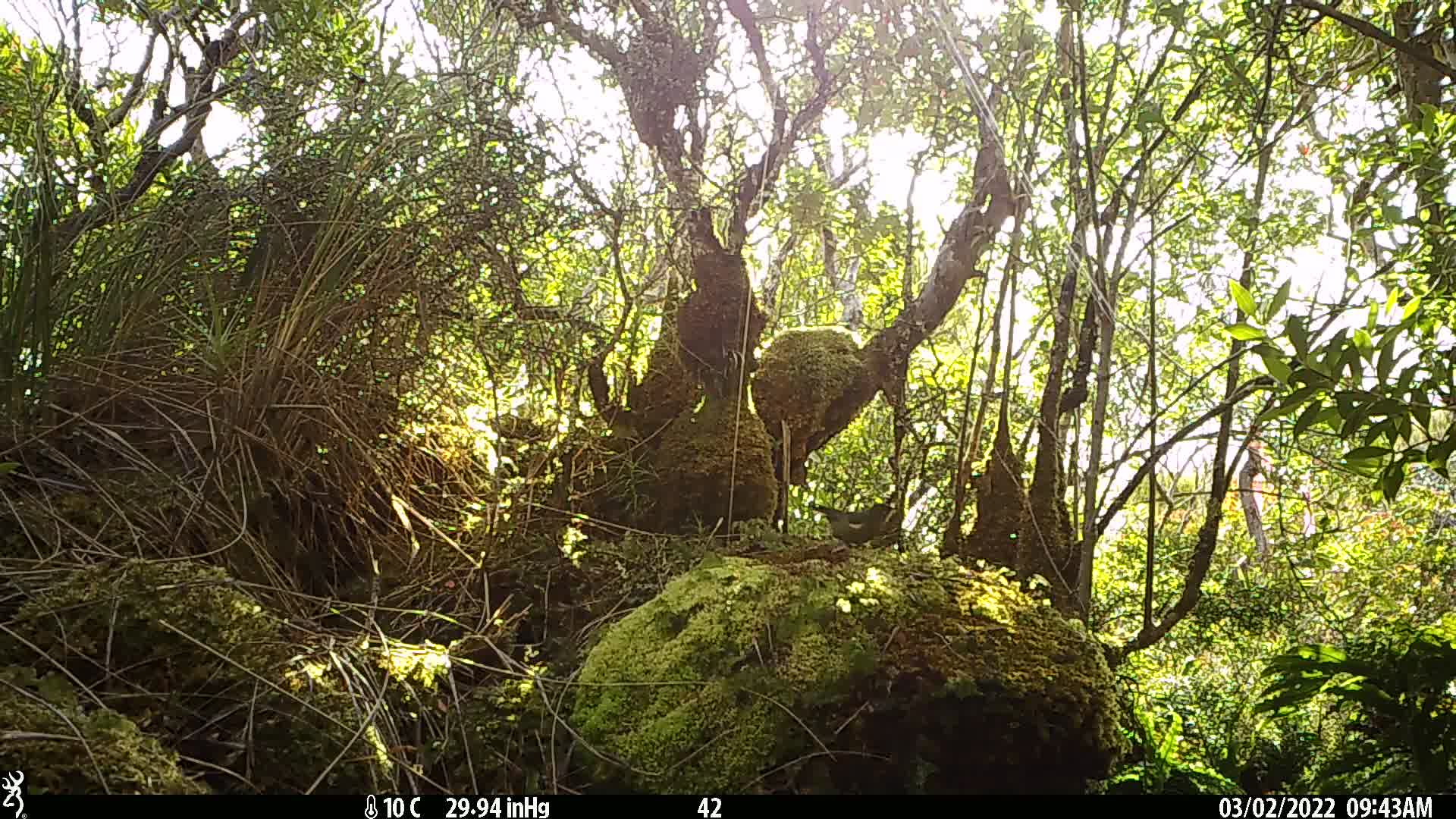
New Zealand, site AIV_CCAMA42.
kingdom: Animalia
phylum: Chordata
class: Aves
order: Passeriformes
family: Meliphagidae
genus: Anthornis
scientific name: Anthornis melanura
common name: new zealand bellbird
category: bellbird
Bellbird (new zealand bellbird) (Anthornis melanura).